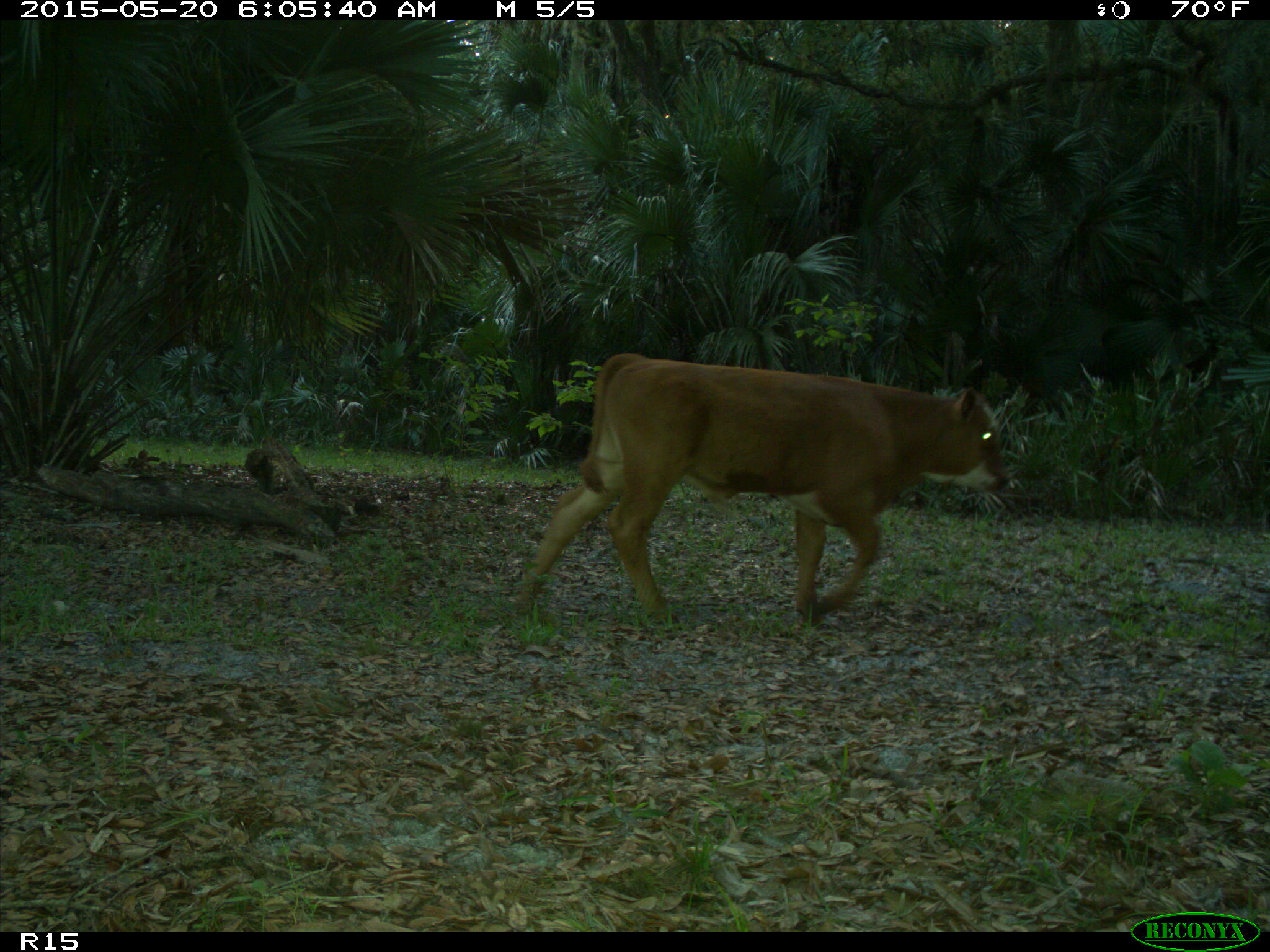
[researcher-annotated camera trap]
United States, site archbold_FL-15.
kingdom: Animalia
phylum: Chordata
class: Mammalia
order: Artiodactyla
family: Bovidae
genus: Bos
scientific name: Bos taurus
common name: domestic cow